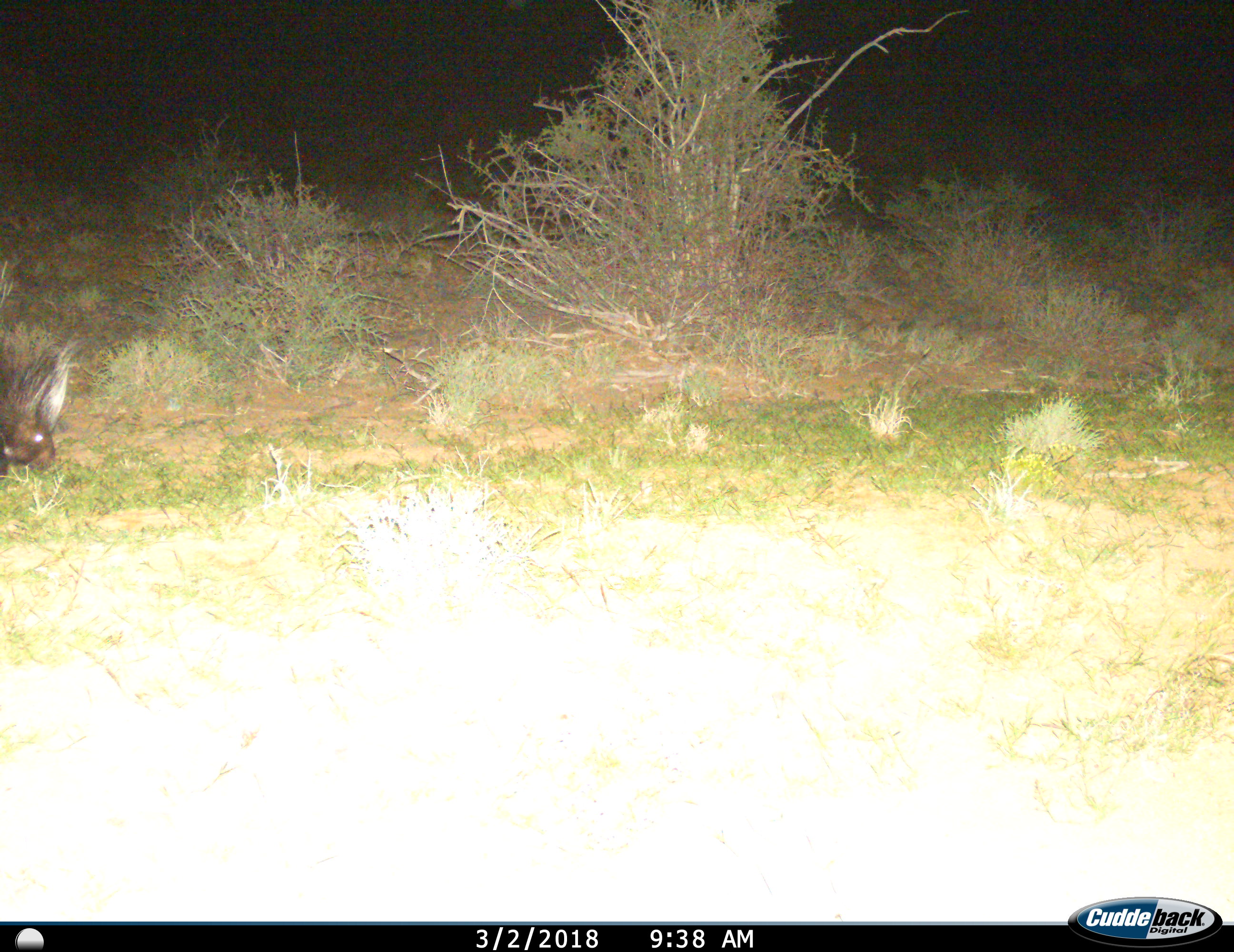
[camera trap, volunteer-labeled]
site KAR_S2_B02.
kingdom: Animalia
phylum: Chordata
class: Mammalia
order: Rodentia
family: Hystricidae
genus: Hystrix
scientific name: Hystrix cristata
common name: crested porcupine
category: porcupine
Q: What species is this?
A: Porcupine (crested porcupine) (Hystrix cristata).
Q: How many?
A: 1.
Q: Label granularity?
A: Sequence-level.